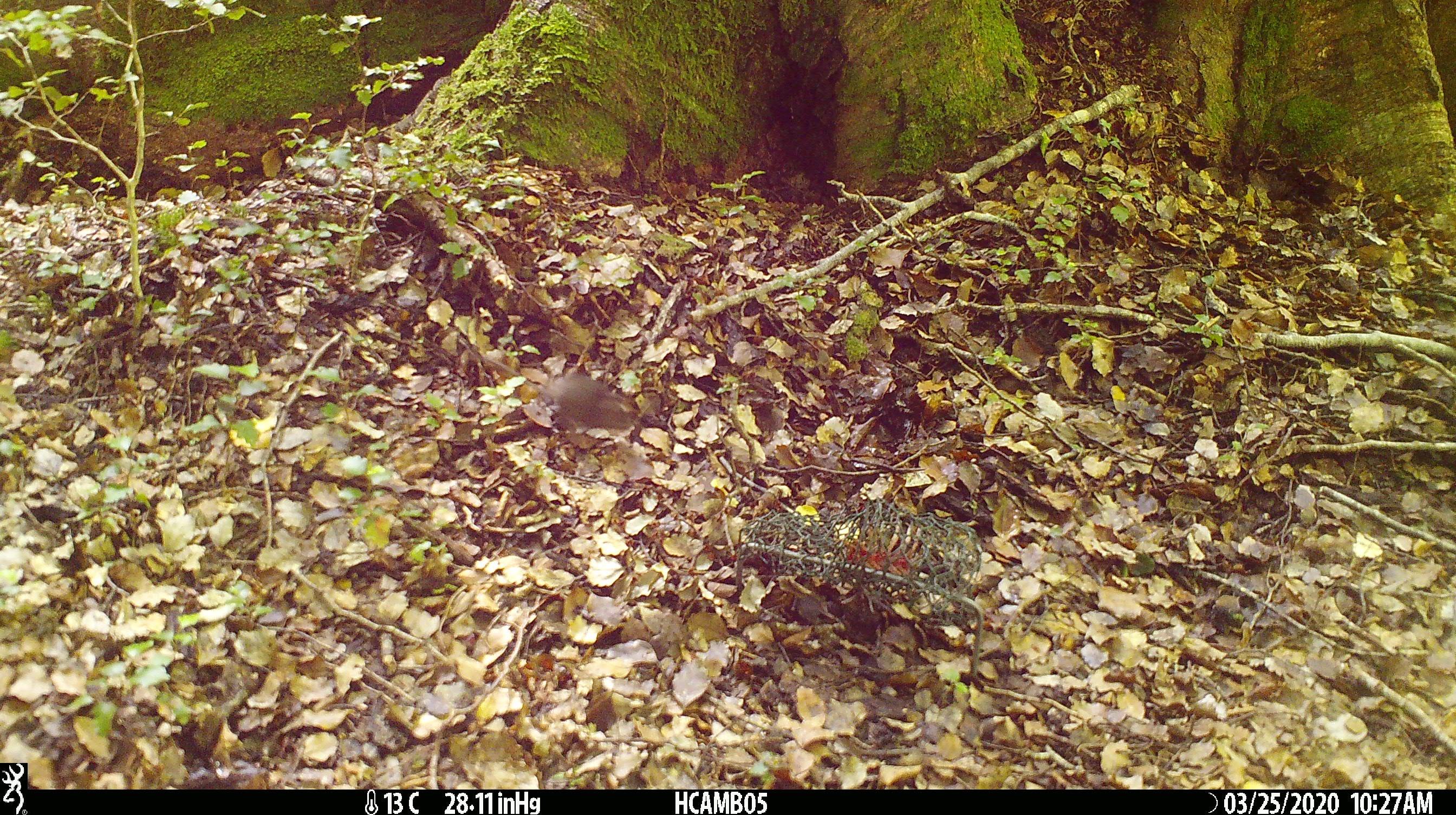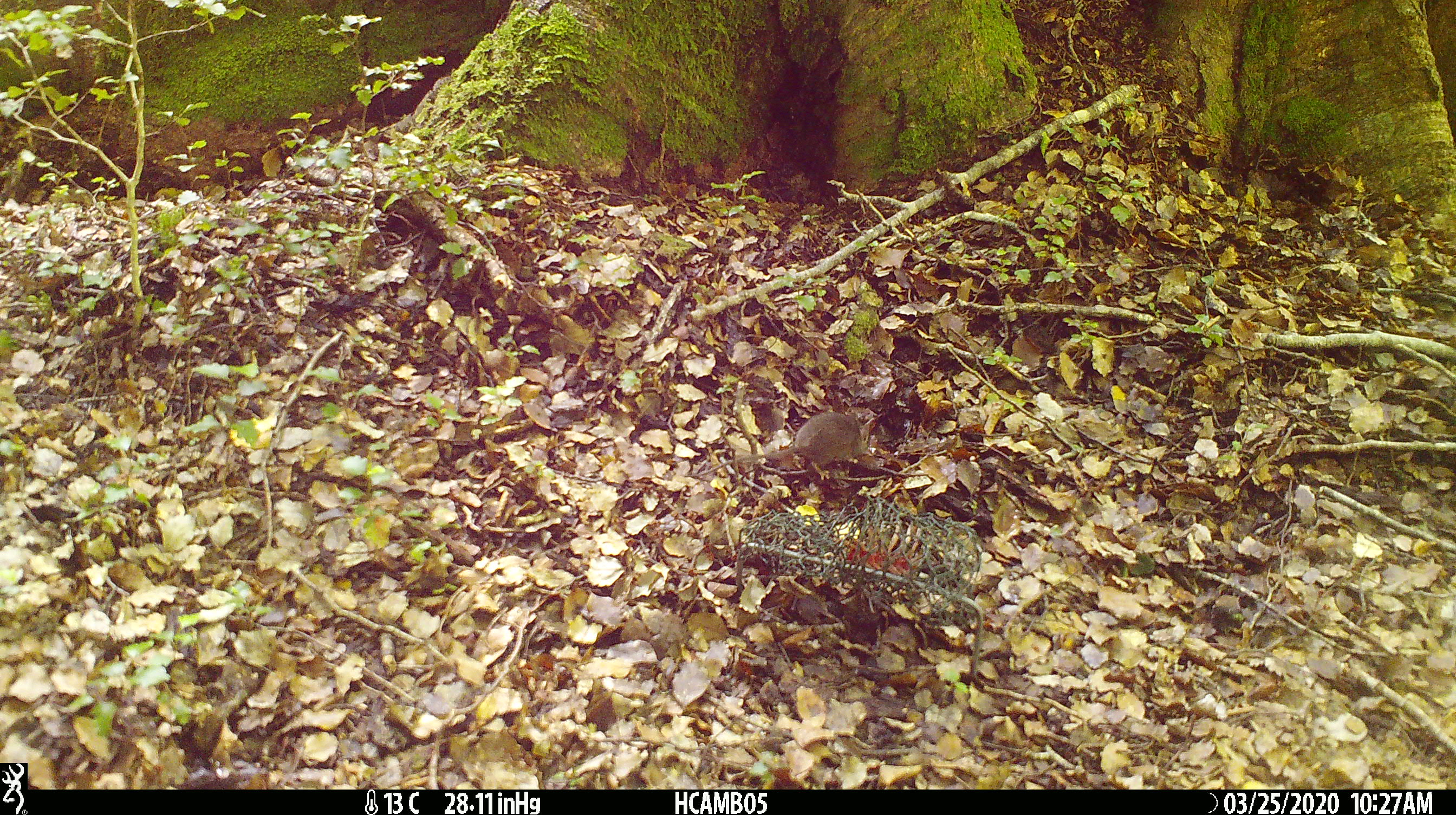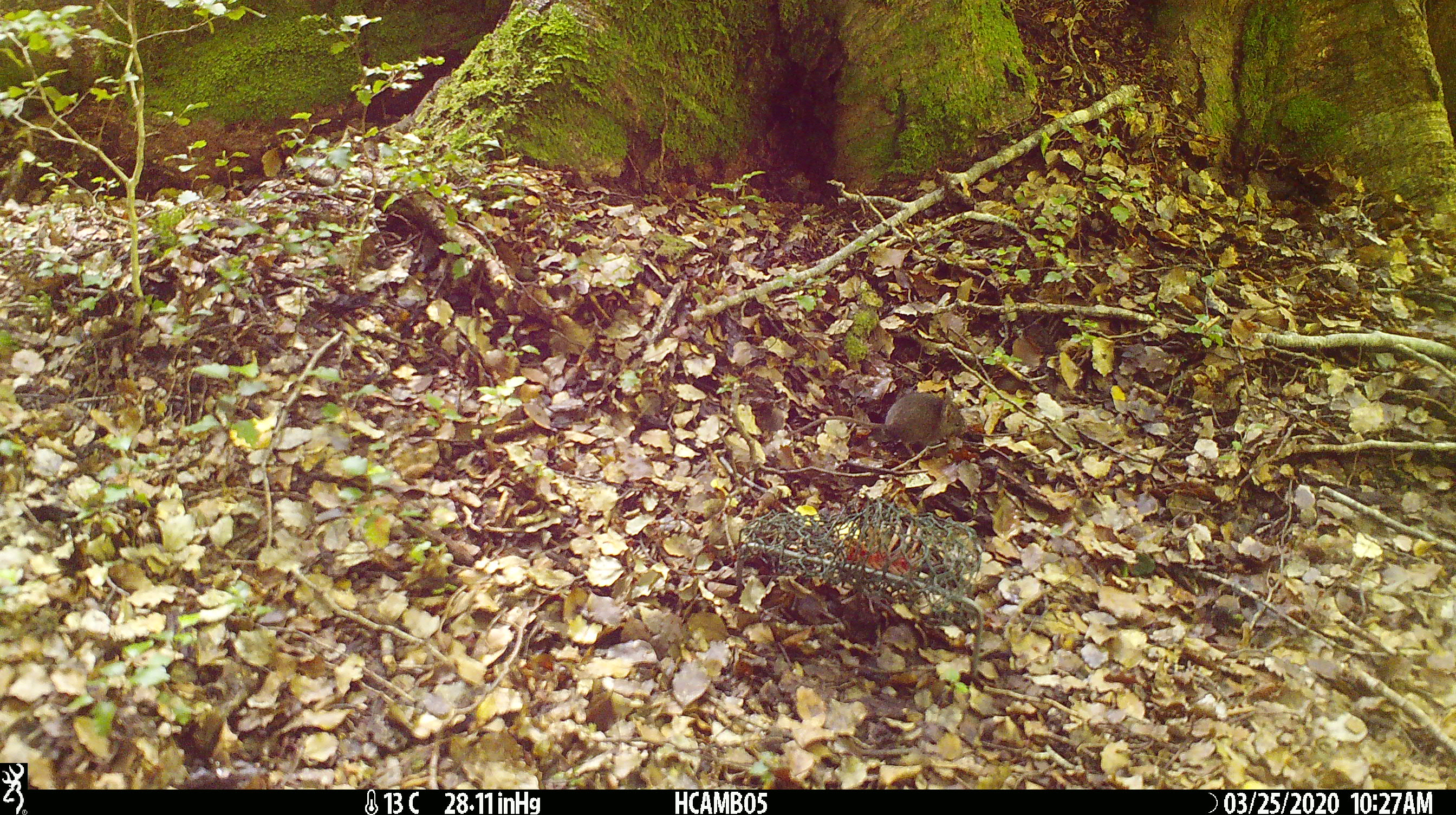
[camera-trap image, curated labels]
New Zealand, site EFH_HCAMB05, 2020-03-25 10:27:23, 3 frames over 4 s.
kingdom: Animalia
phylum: Chordata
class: Mammalia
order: Rodentia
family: Muridae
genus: Mus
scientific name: Mus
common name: mouse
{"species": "mouse (Mus)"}